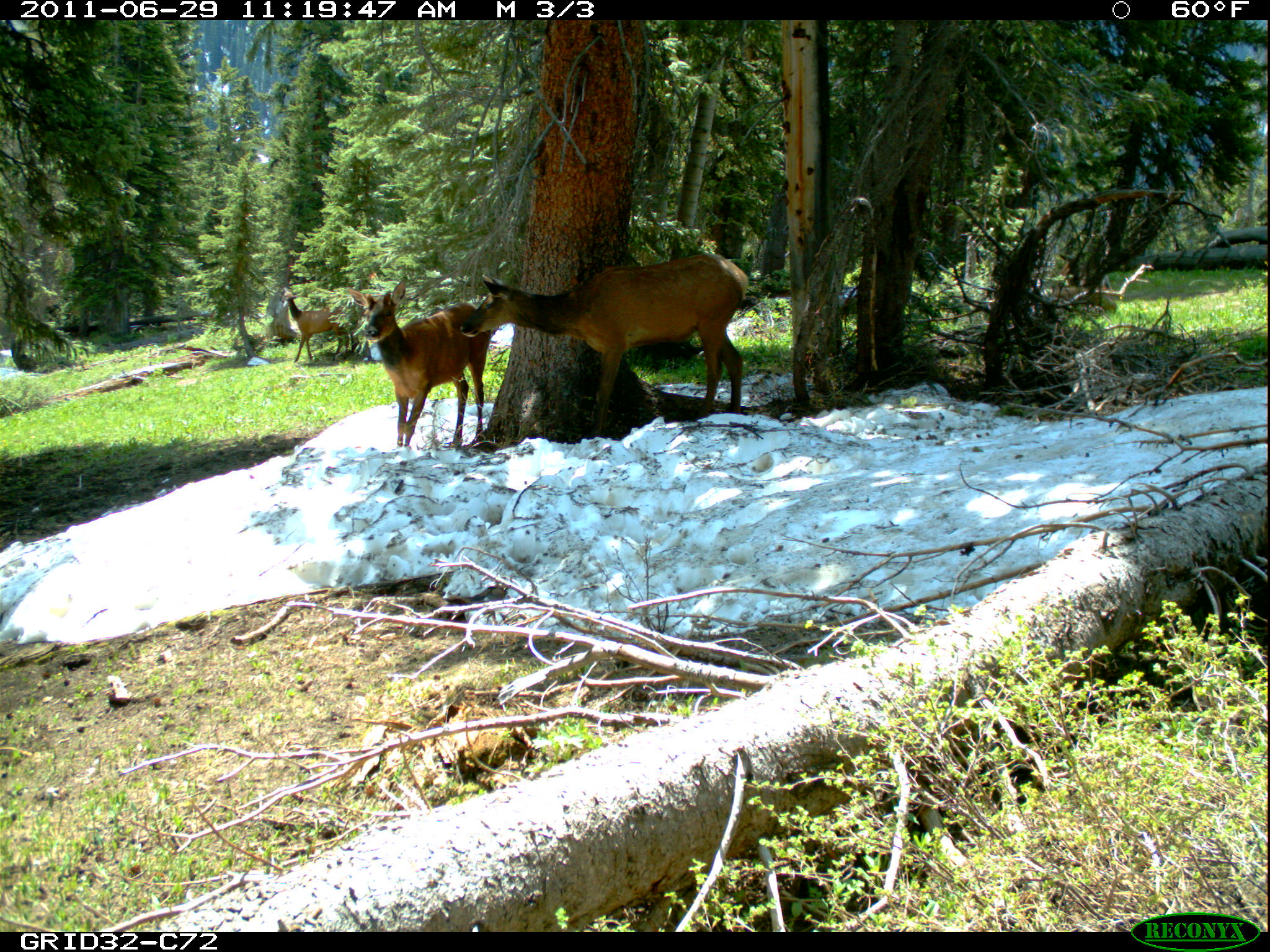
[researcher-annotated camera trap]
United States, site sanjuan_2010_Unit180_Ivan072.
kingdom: Animalia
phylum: Chordata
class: Mammalia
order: Artiodactyla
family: Cervidae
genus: Cervus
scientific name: Cervus elaphus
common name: red deer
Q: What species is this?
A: Cervus elaphus (red deer).